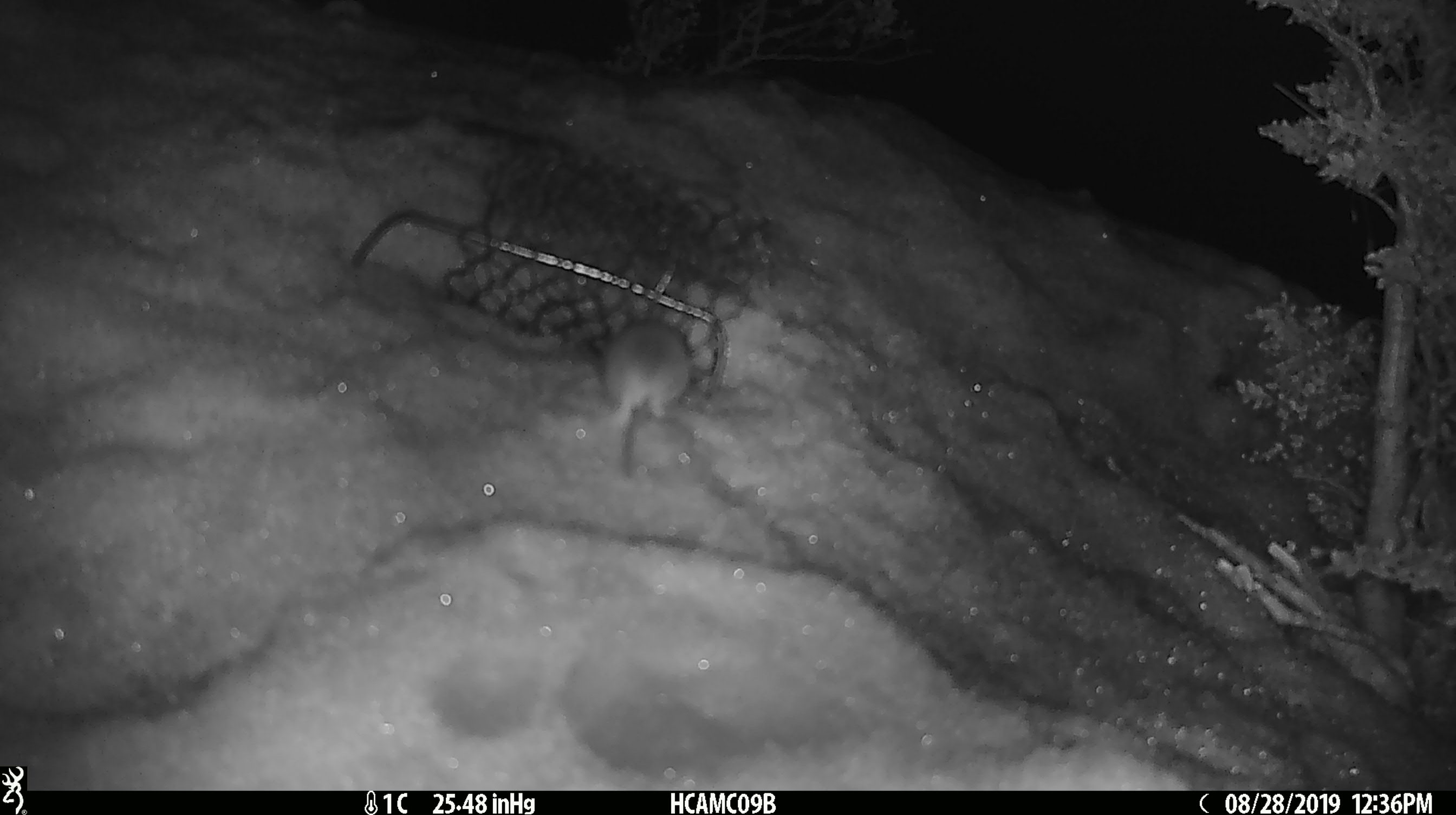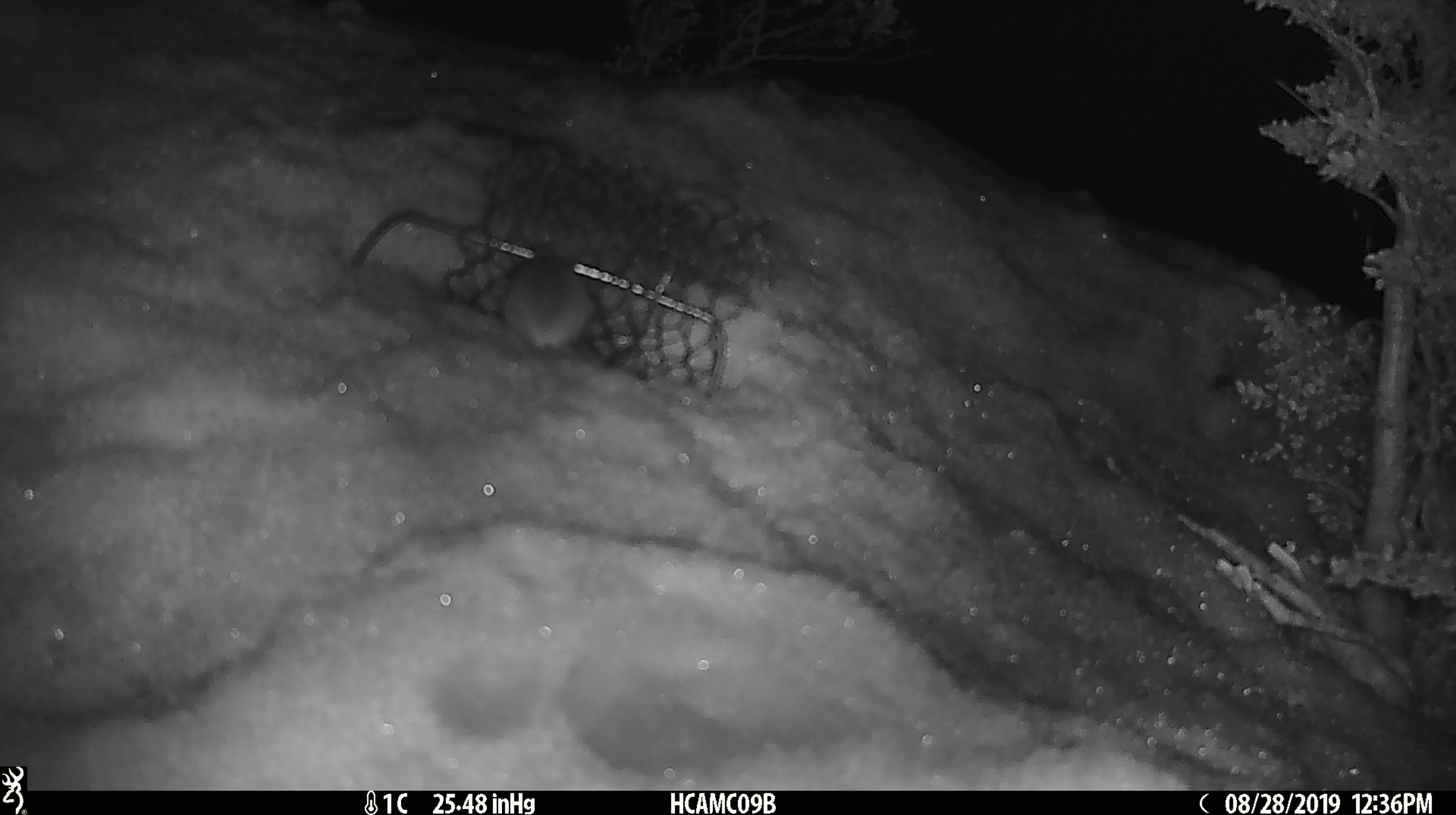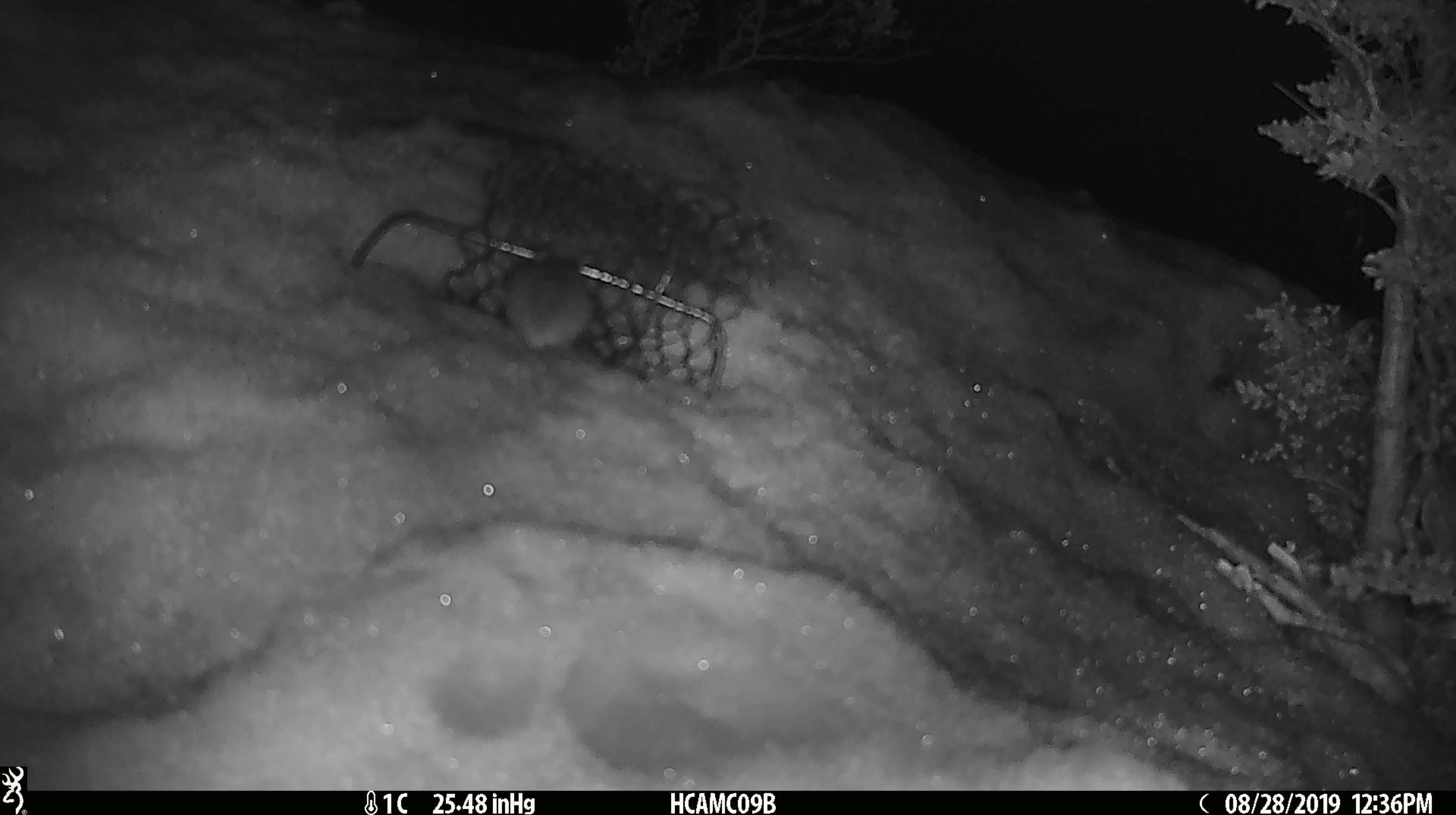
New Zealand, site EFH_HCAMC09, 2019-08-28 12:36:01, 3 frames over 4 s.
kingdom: Animalia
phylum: Chordata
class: Mammalia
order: Rodentia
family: Muridae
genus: Mus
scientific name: Mus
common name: mouse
Mouse (Mus).